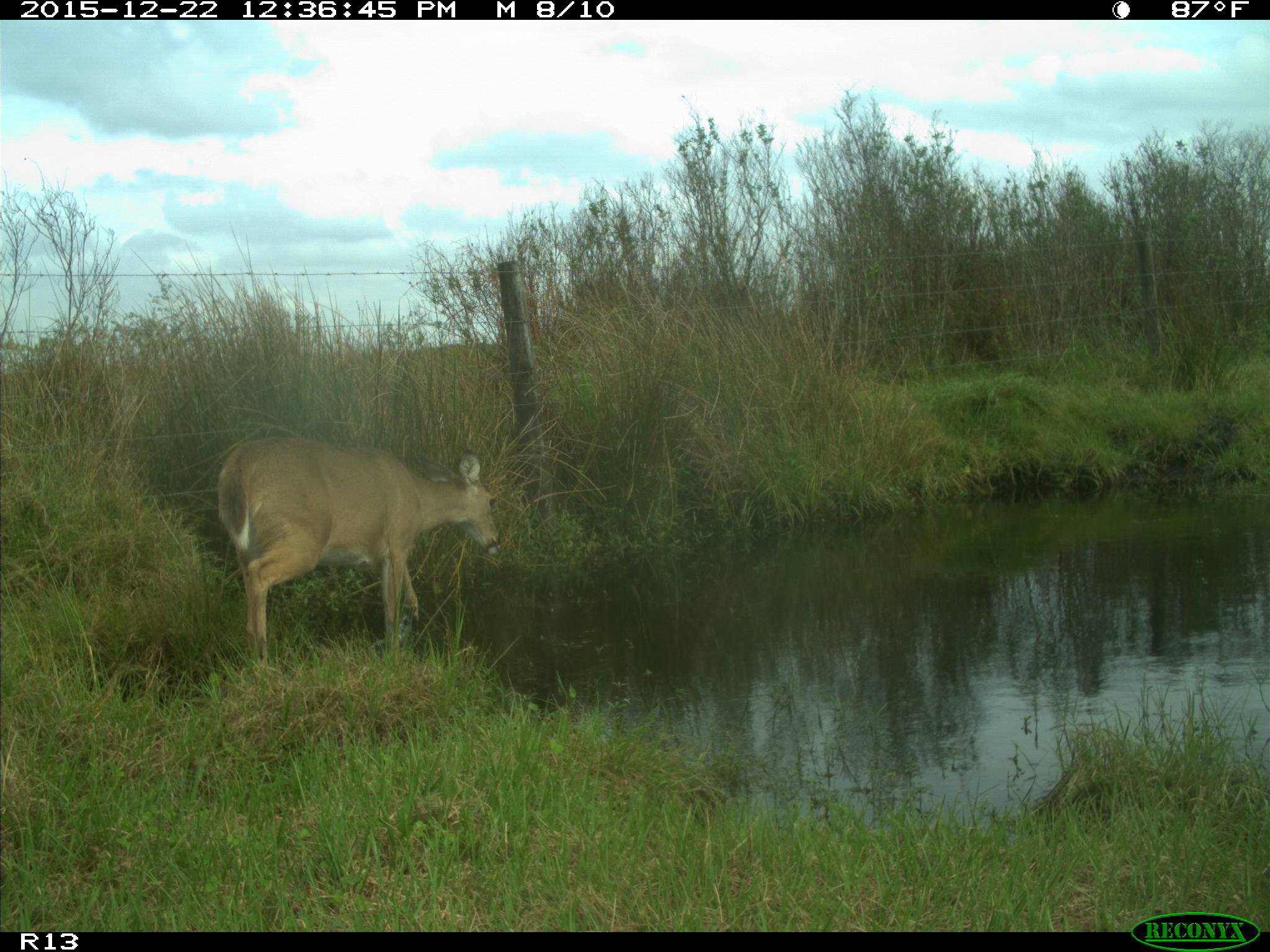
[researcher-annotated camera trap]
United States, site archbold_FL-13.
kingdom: Animalia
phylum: Chordata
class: Mammalia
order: Artiodactyla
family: Cervidae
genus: Odocoileus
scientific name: Odocoileus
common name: deer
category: unidentified deer